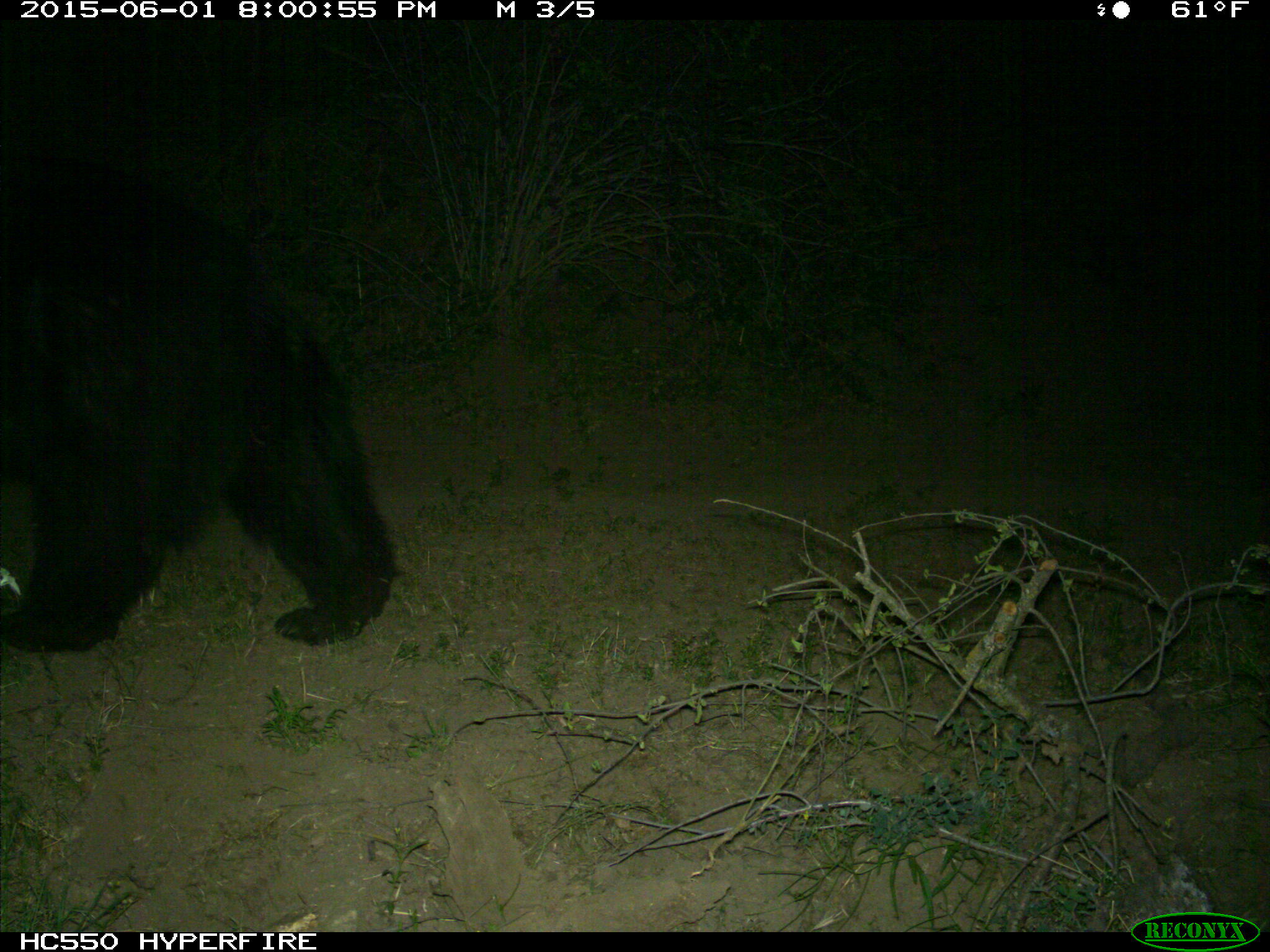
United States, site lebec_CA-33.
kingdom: Animalia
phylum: Chordata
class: Mammalia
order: Carnivora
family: Ursidae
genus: Ursus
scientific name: Ursus americanus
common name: american black bear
Ursus americanus (american black bear).